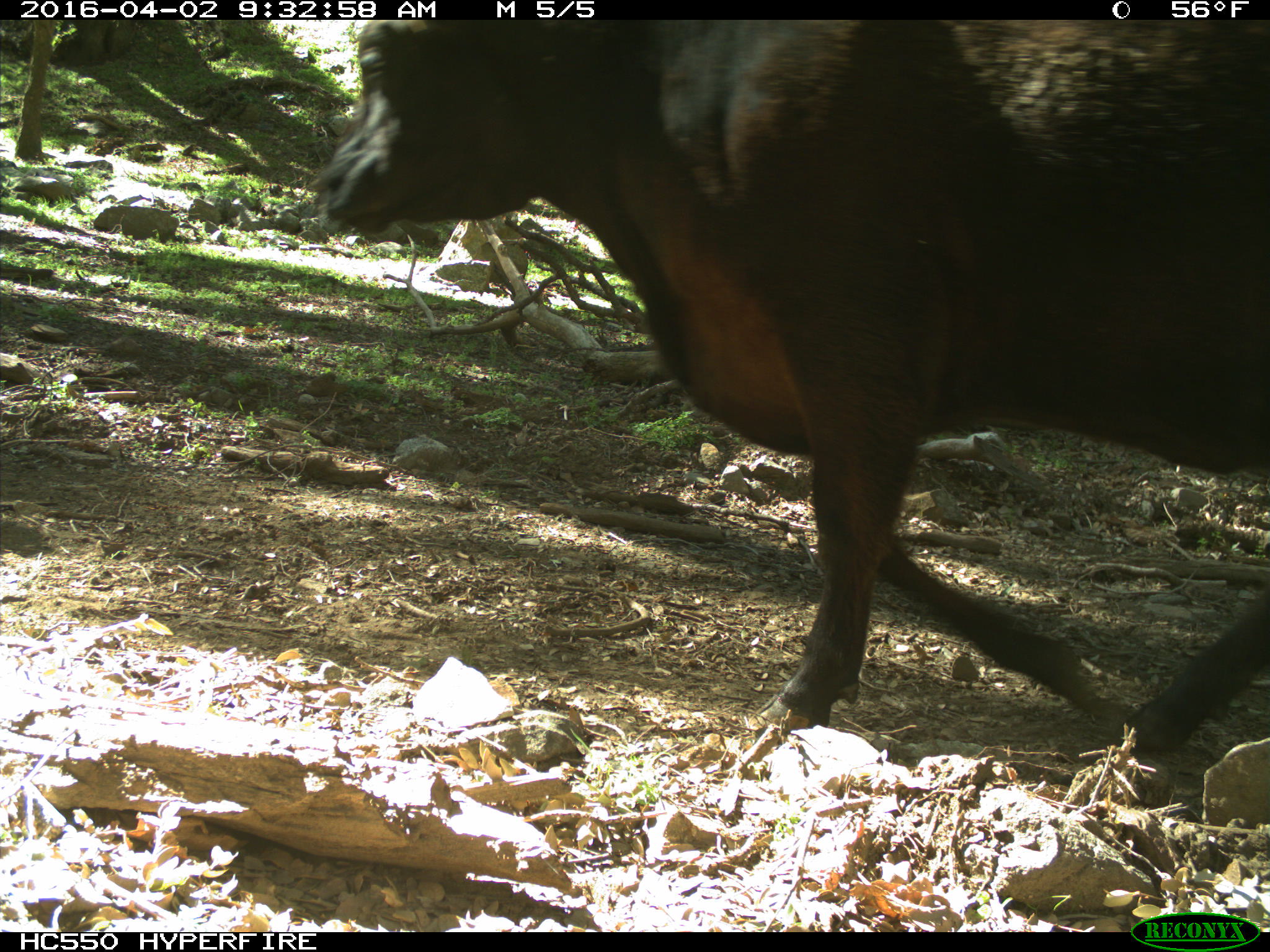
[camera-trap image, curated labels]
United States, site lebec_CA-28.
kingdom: Animalia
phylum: Chordata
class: Mammalia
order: Artiodactyla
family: Bovidae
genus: Bos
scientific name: Bos taurus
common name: domestic cow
Bos taurus (domestic cow).